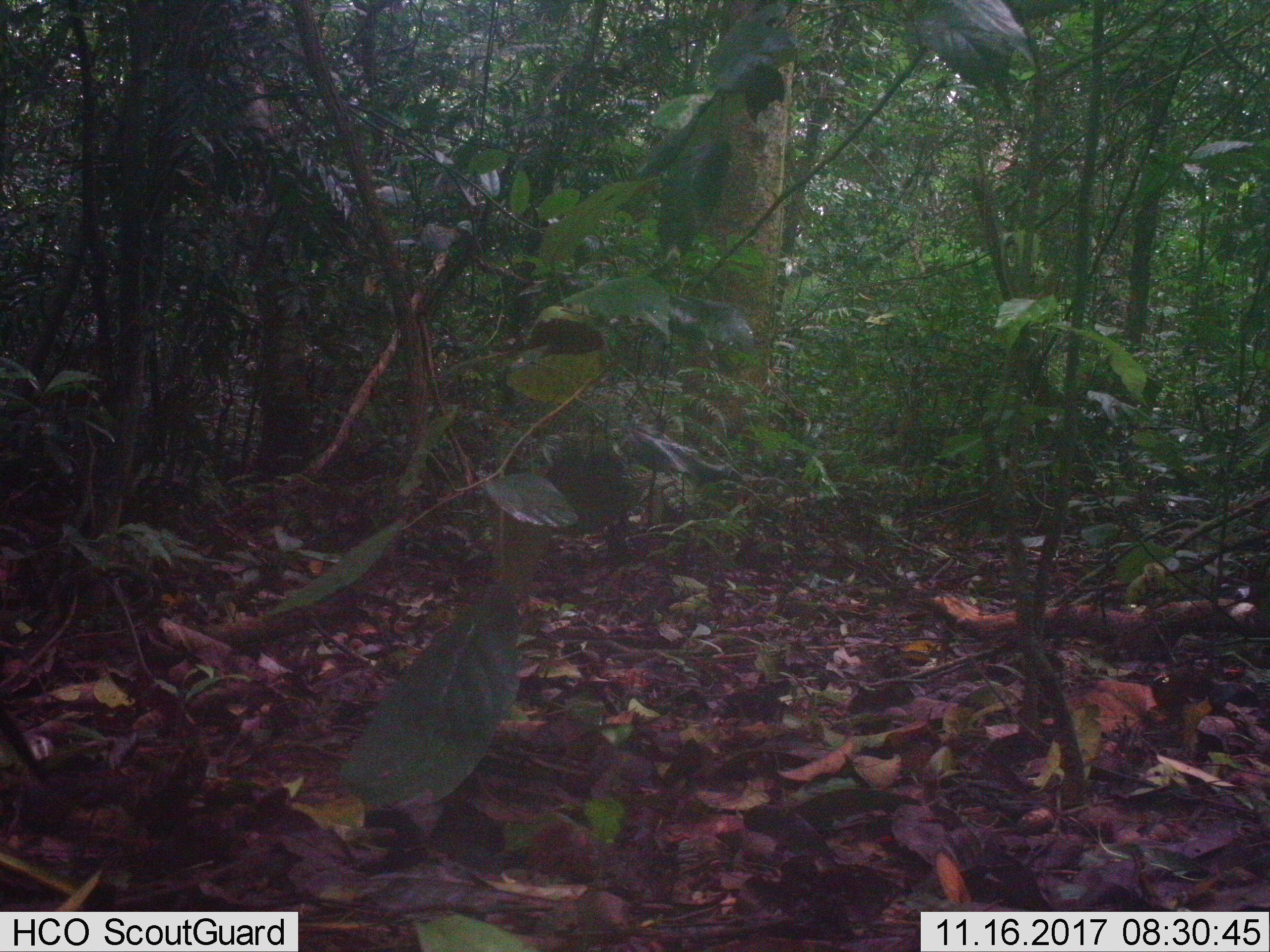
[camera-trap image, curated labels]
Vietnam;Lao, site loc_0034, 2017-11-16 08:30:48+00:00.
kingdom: Animalia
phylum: Chordata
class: Aves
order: Galliformes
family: Phasianidae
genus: Gallus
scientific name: Gallus gallus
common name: red junglefowl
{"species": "red junglefowl (Gallus gallus)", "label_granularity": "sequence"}